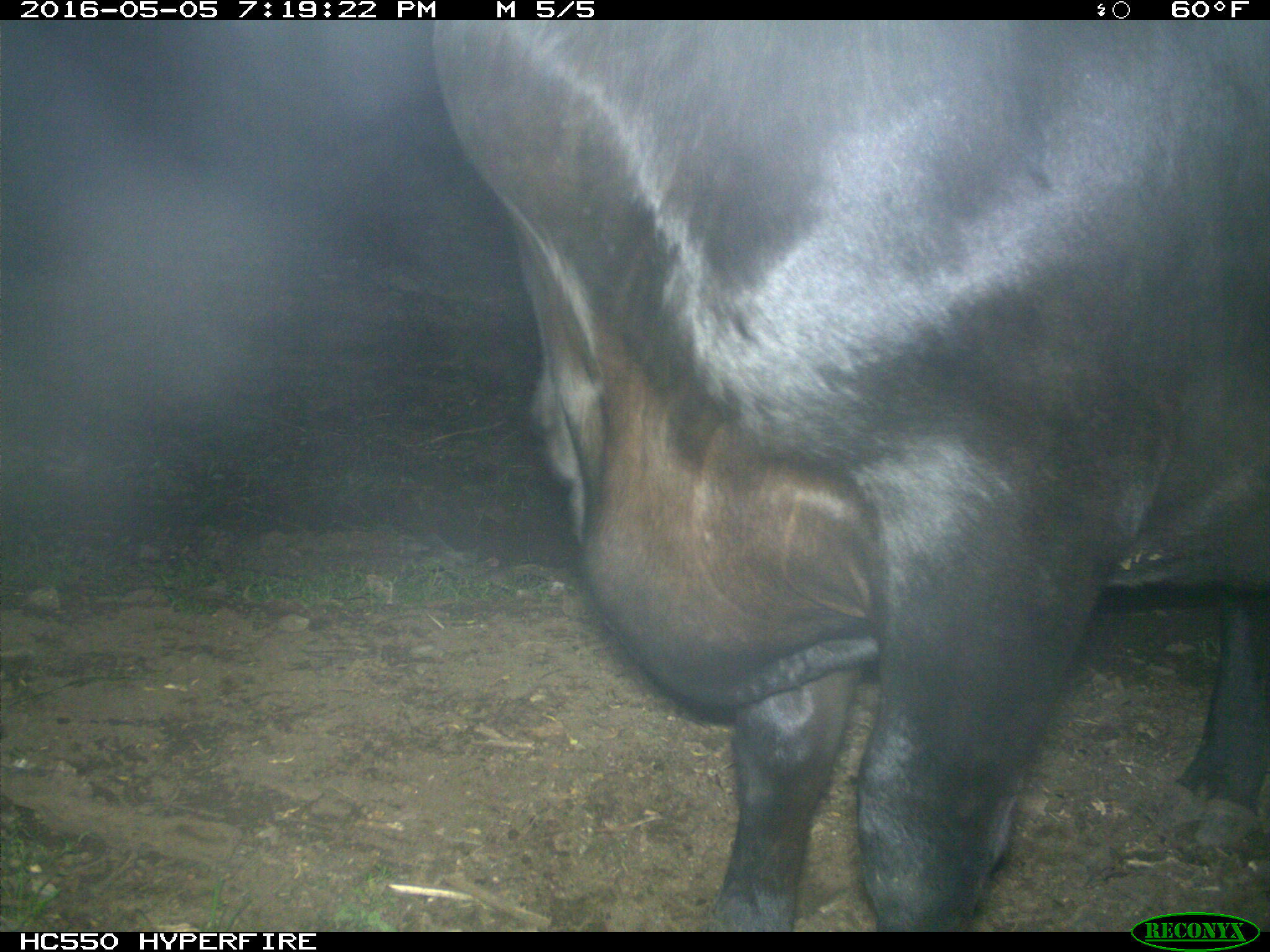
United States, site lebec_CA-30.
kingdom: Animalia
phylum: Chordata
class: Mammalia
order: Artiodactyla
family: Bovidae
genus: Bos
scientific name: Bos taurus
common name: domestic cow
Bos taurus (domestic cow).